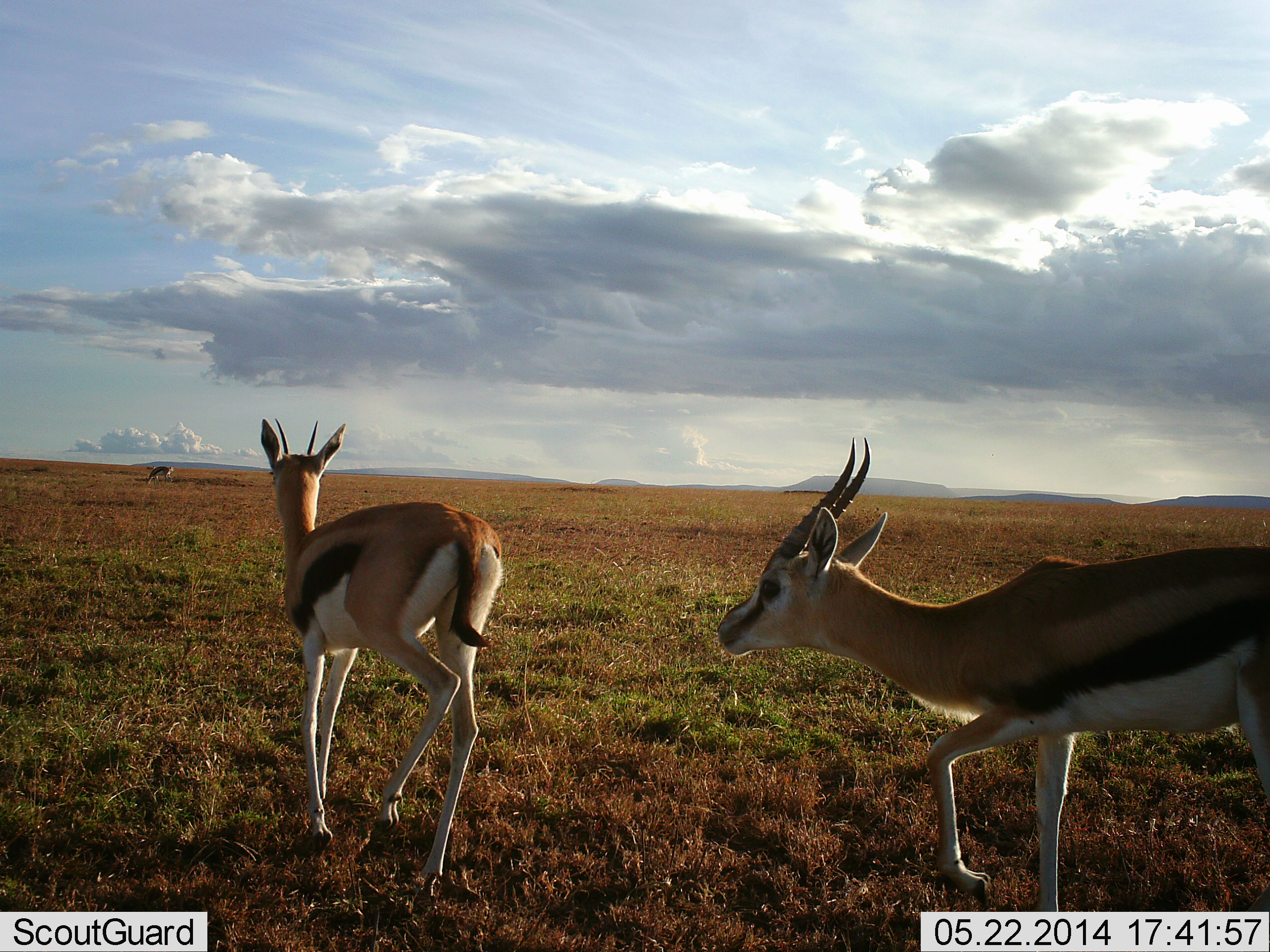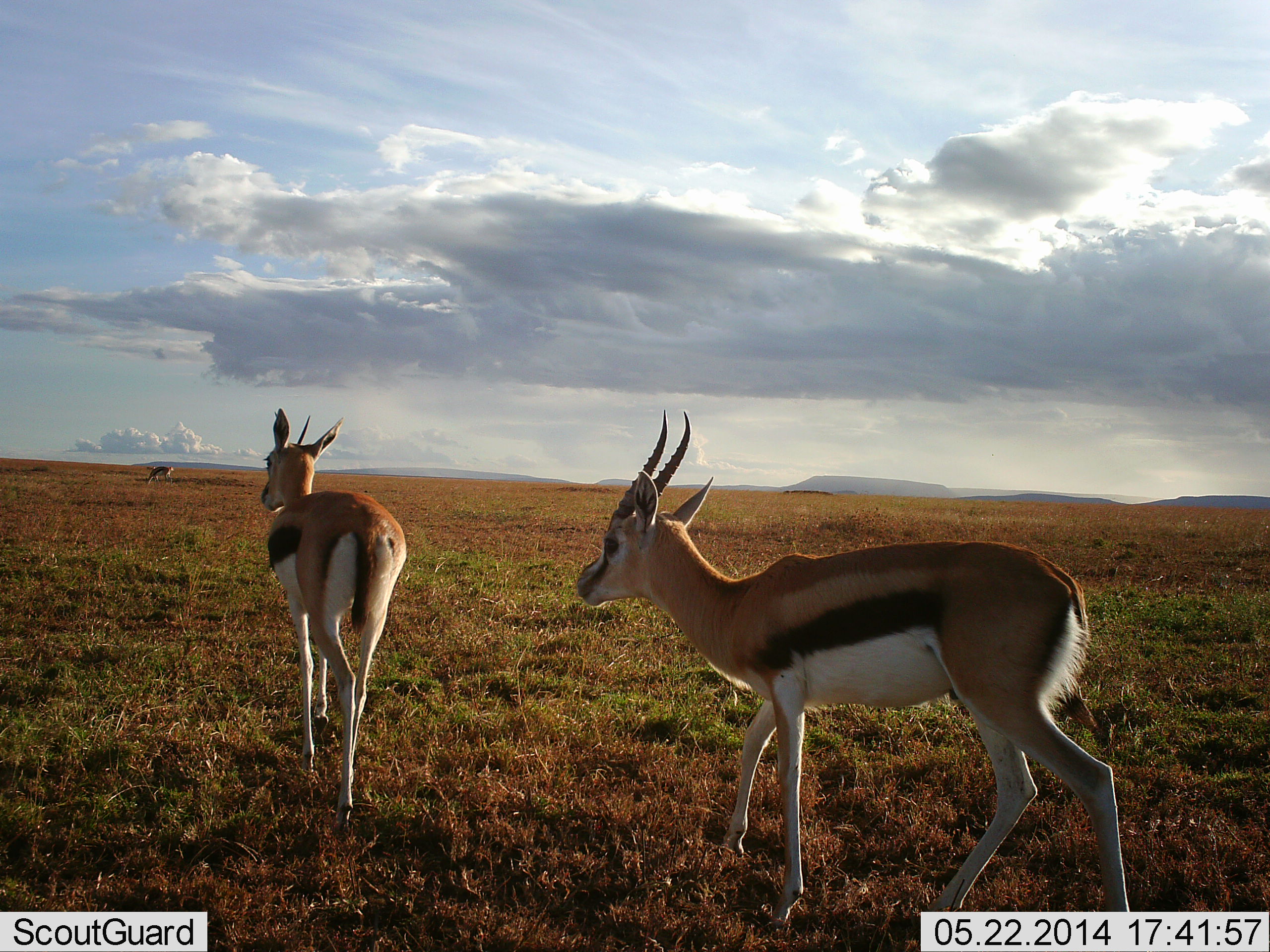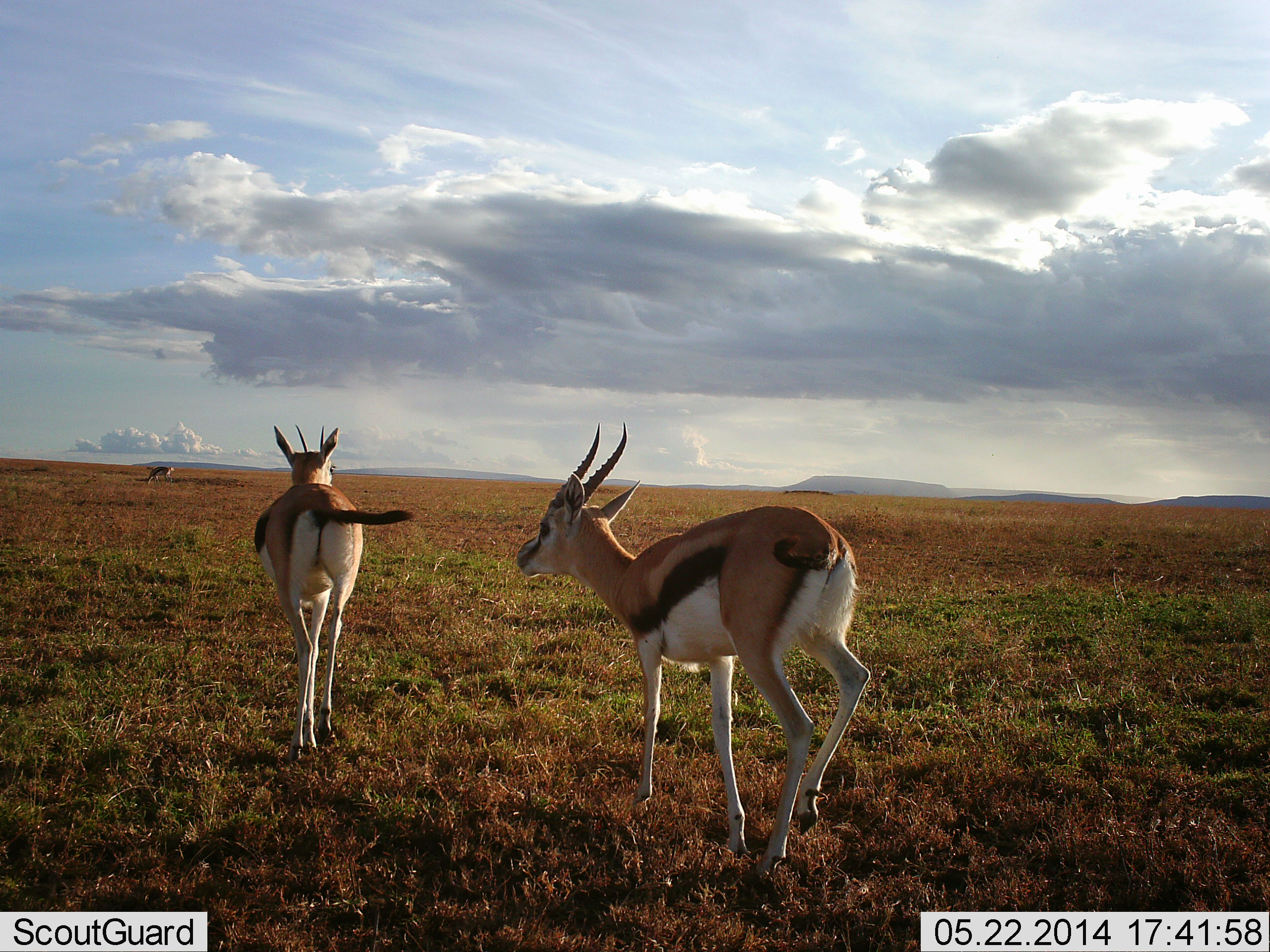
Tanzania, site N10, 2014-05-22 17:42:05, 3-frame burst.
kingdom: Animalia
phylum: Chordata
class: Mammalia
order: Artiodactyla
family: Bovidae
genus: Eudorcas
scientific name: Eudorcas thomsonii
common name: thomson's gazelle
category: gazellethomsons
Gazellethomsons (thomson's gazelle) (Eudorcas thomsonii), count 2. Behavior (volunteer vote fractions): standing 28%, resting 2%, moving 88%, interacting 2%. Young present (vote fraction): 0%. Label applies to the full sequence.